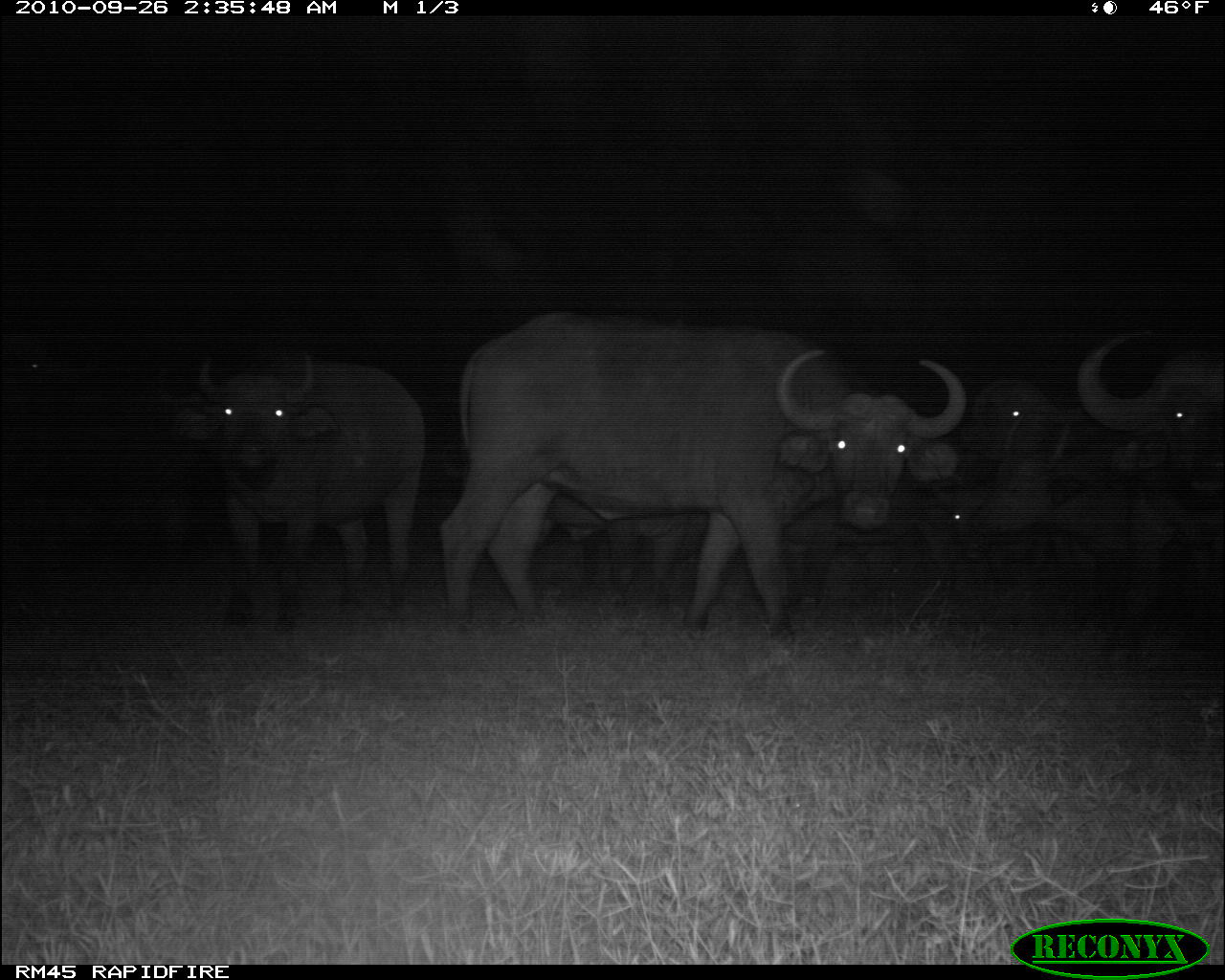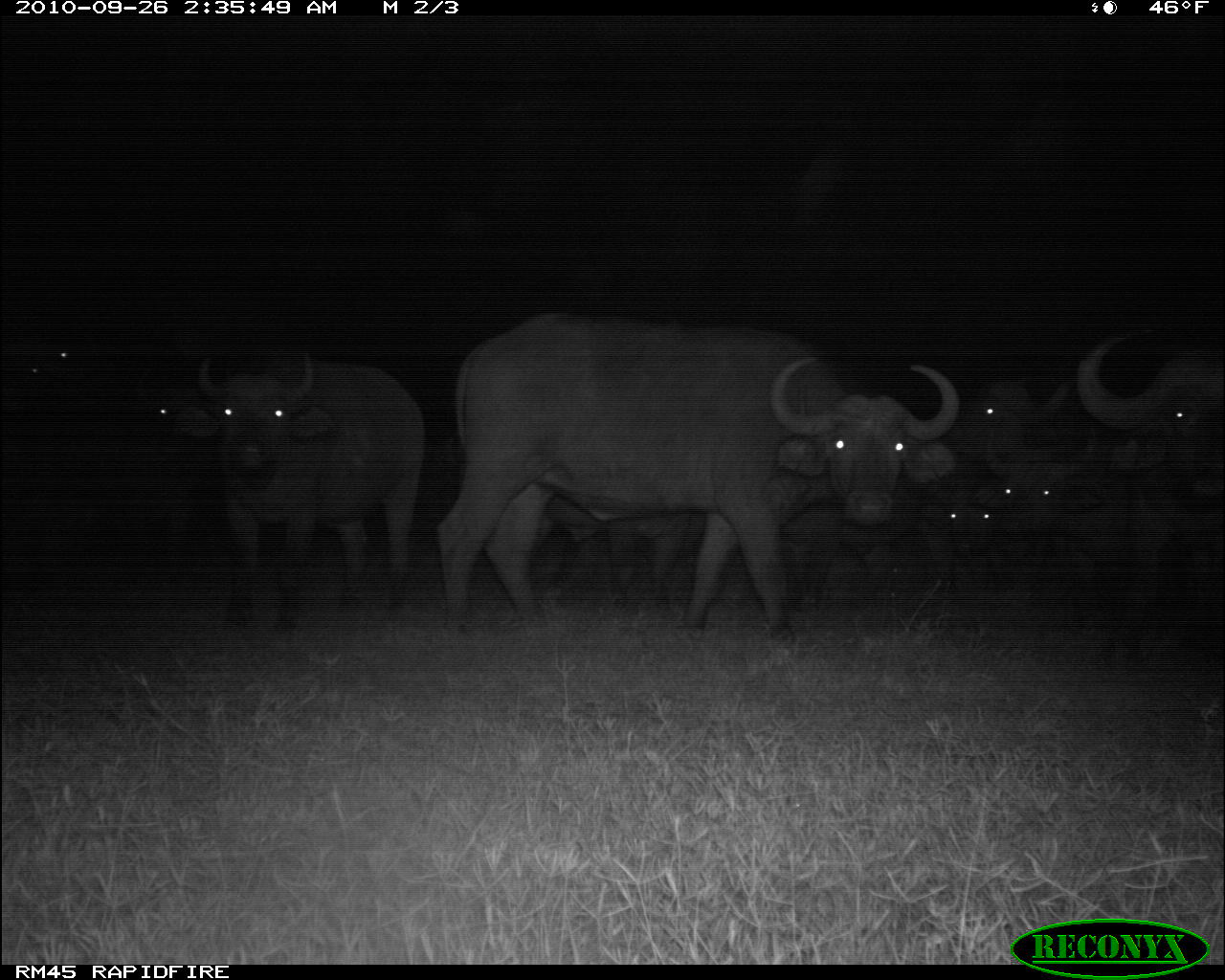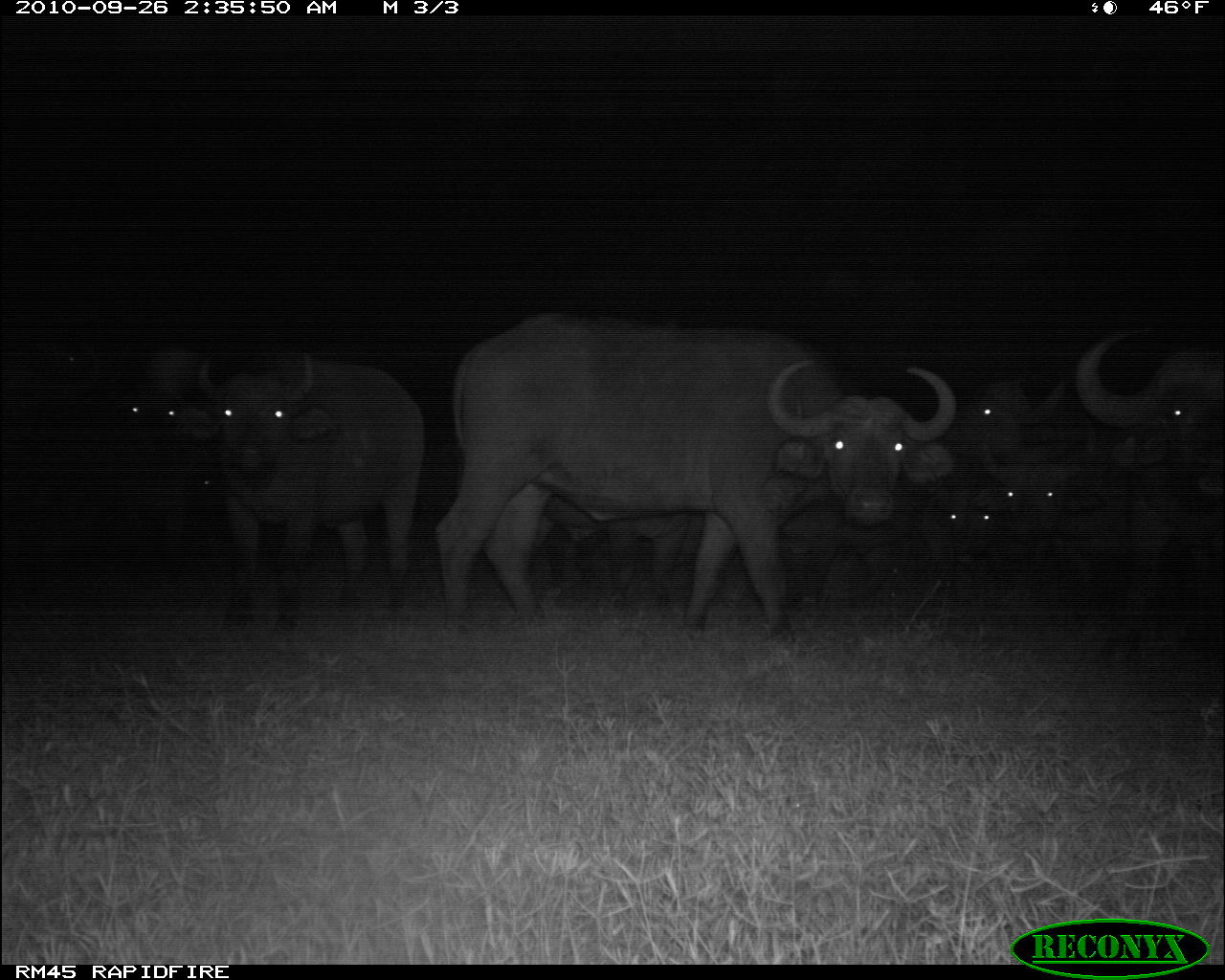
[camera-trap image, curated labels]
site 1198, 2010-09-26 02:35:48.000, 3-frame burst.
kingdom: Animalia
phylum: Chordata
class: Mammalia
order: Artiodactyla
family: Bovidae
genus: Syncerus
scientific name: Syncerus caffer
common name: african buffalo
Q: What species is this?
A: Syncerus caffer (african buffalo).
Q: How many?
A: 8.